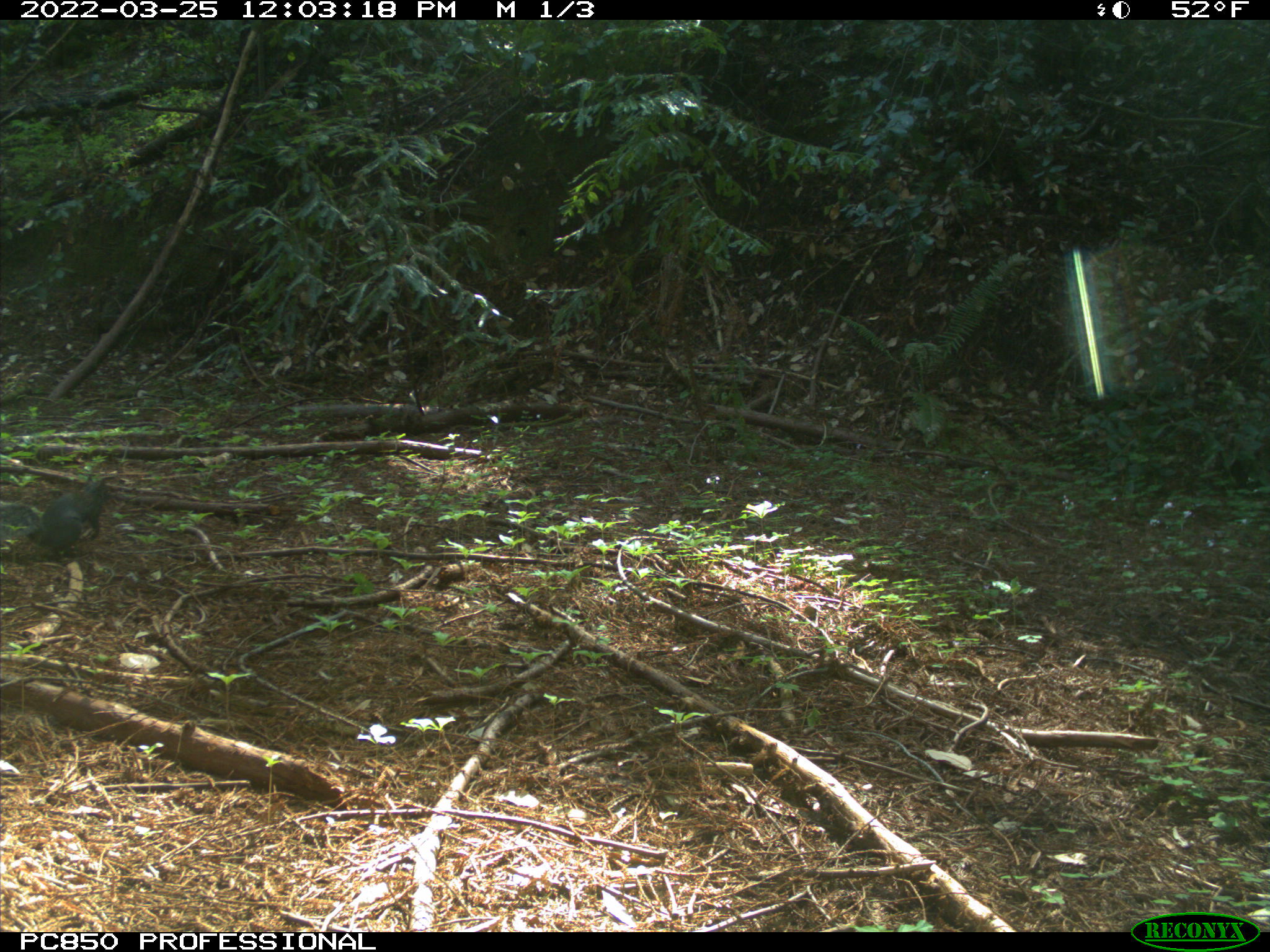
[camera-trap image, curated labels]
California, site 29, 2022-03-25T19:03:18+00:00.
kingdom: Animalia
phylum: Chordata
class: Mammalia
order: Rodentia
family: Sciuridae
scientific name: Sciuridae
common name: squirrel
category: unknown squirrel